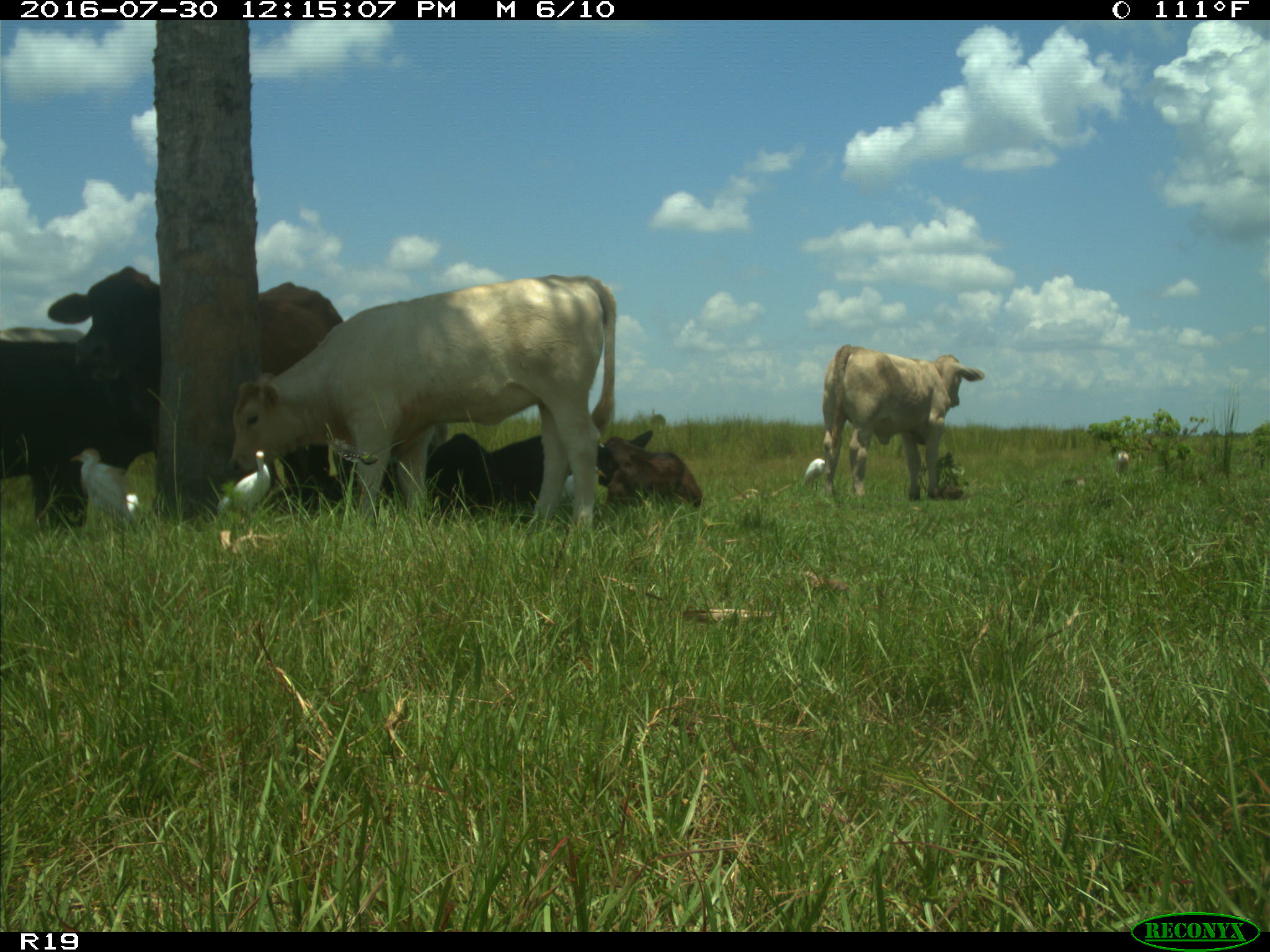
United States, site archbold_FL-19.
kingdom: Animalia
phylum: Chordata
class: Mammalia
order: Artiodactyla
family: Bovidae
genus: Bos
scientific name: Bos taurus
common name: domestic cow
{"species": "Bos taurus (domestic cow)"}